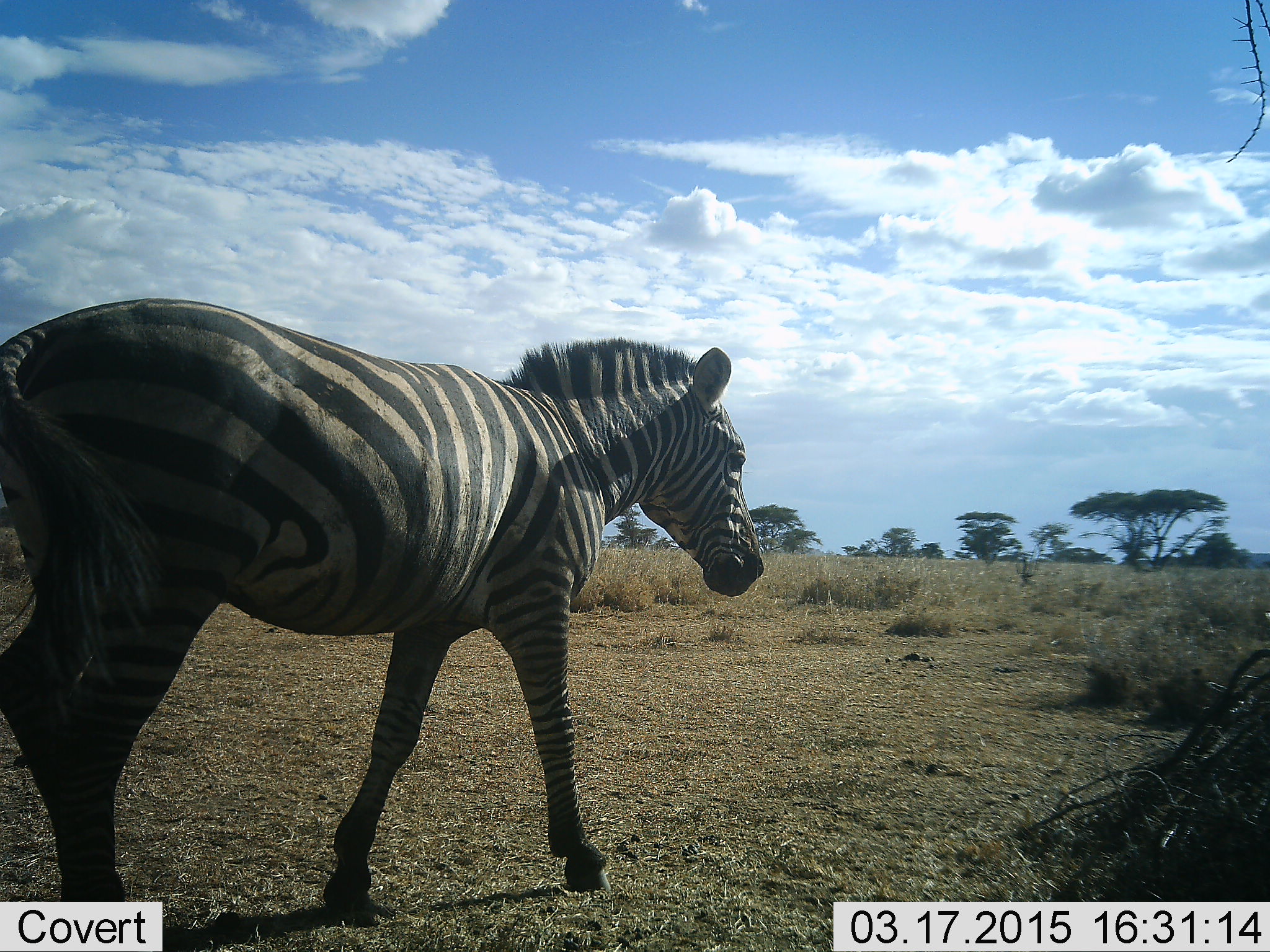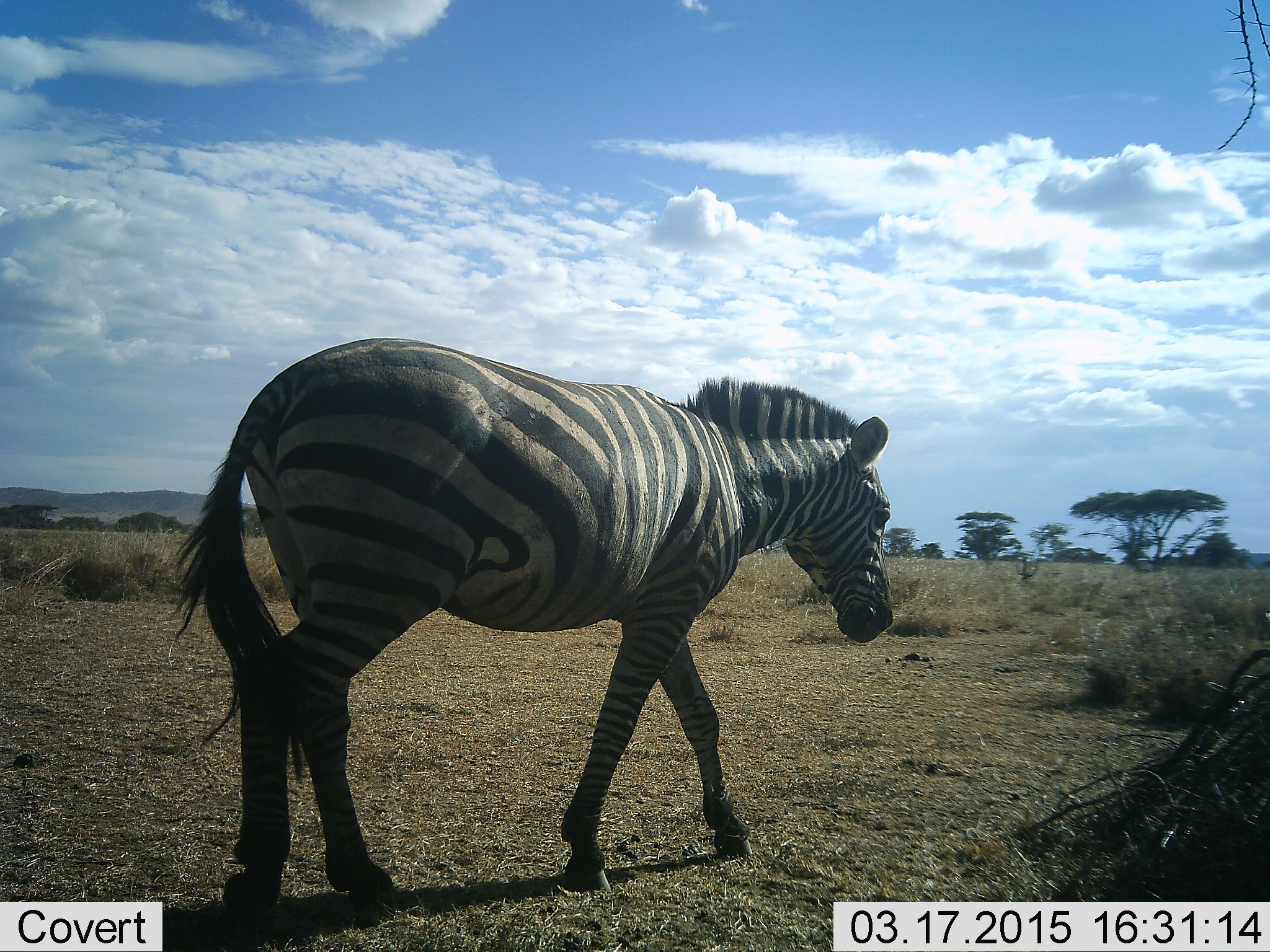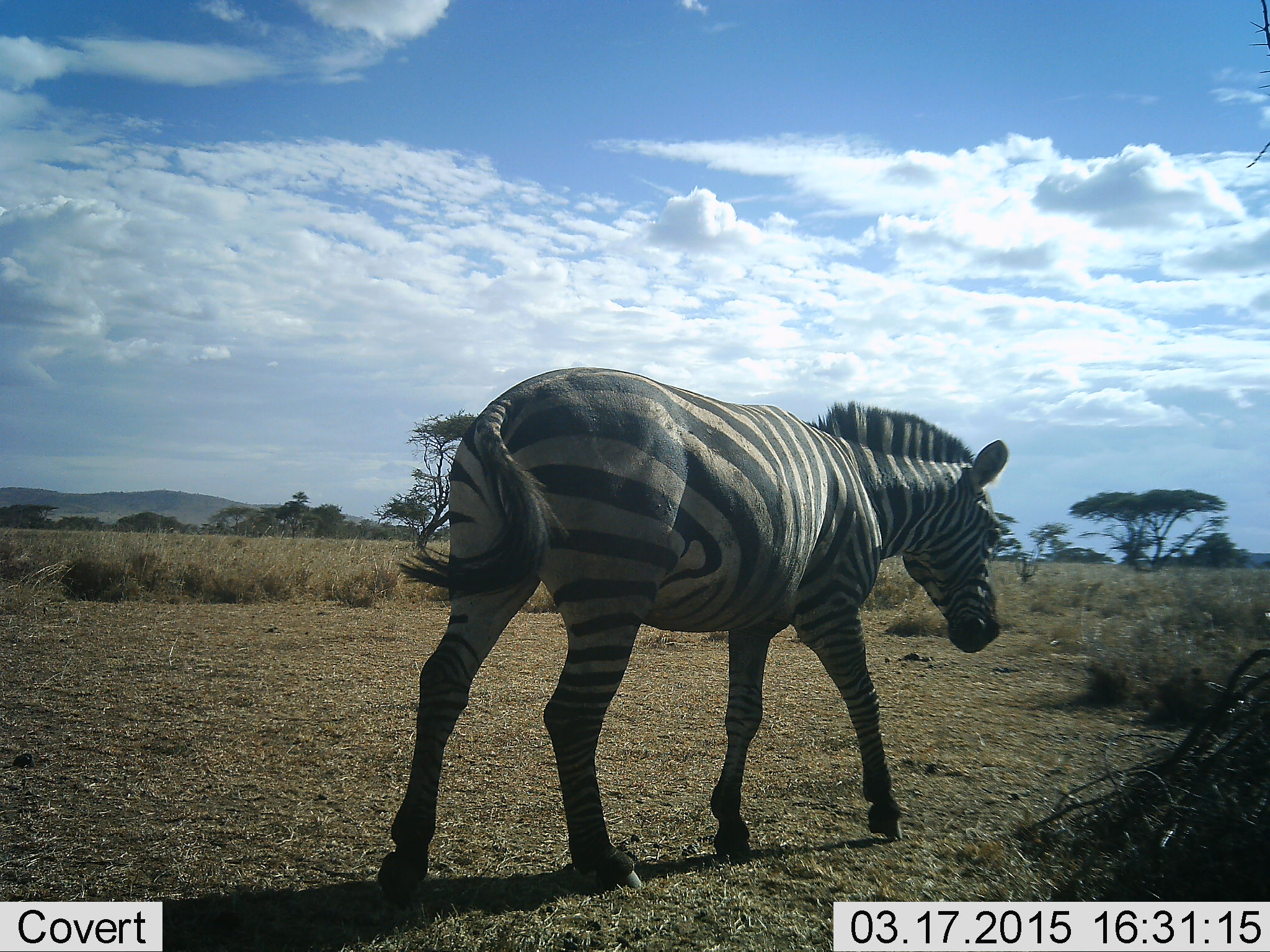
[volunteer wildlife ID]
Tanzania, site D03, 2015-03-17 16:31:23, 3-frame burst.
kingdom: Animalia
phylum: Chordata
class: Mammalia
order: Perissodactyla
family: Equidae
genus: Equus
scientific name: Equus quagga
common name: plains zebra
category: zebra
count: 1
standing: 10%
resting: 0%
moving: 100%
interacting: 0%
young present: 0%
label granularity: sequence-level